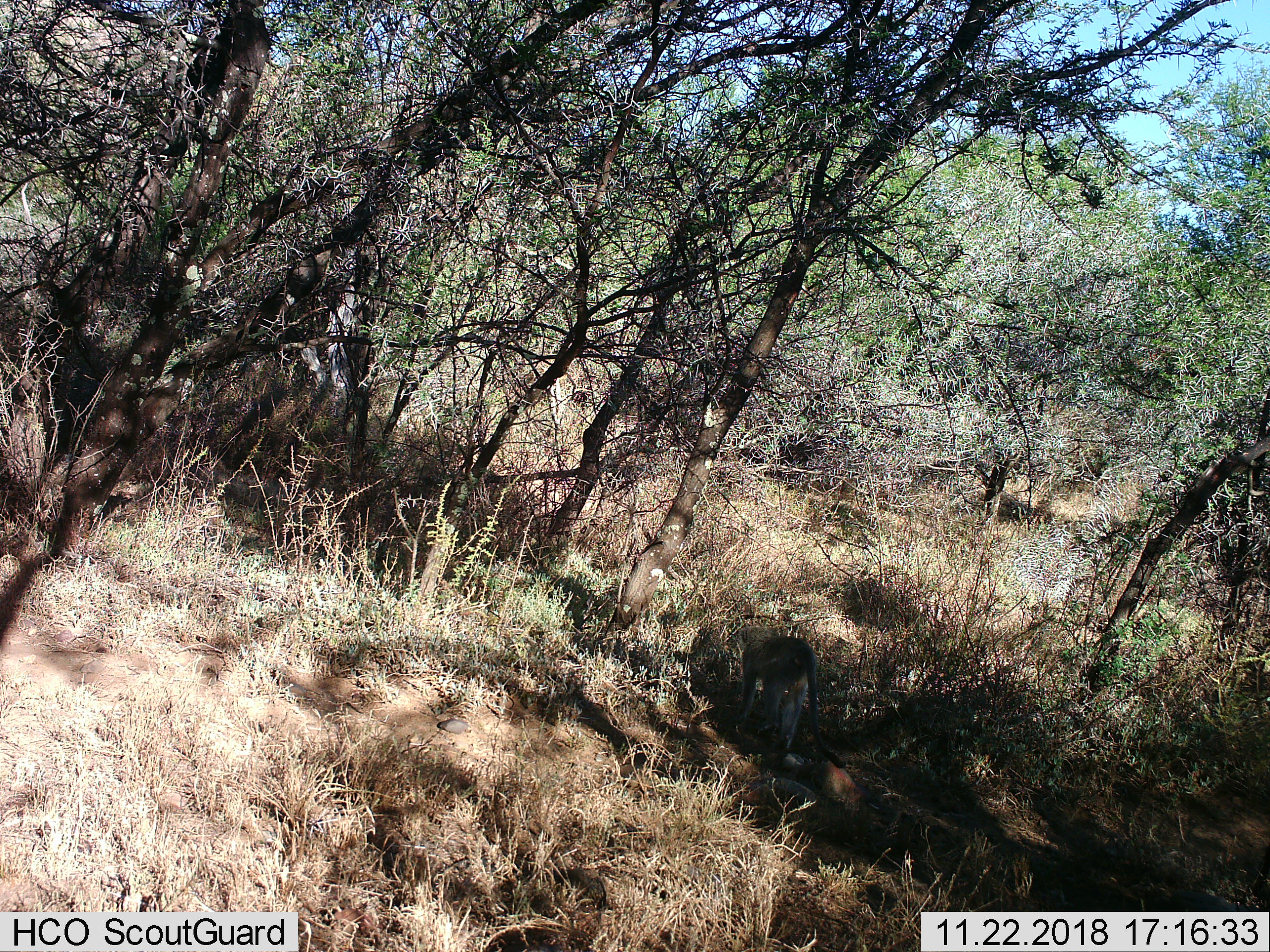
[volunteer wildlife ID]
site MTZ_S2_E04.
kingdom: Animalia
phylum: Chordata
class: Mammalia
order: Primates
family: Cercopithecidae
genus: Chlorocebus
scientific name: Chlorocebus pygerythrus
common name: vervet monkey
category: monkeyvervet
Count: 1.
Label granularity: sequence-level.